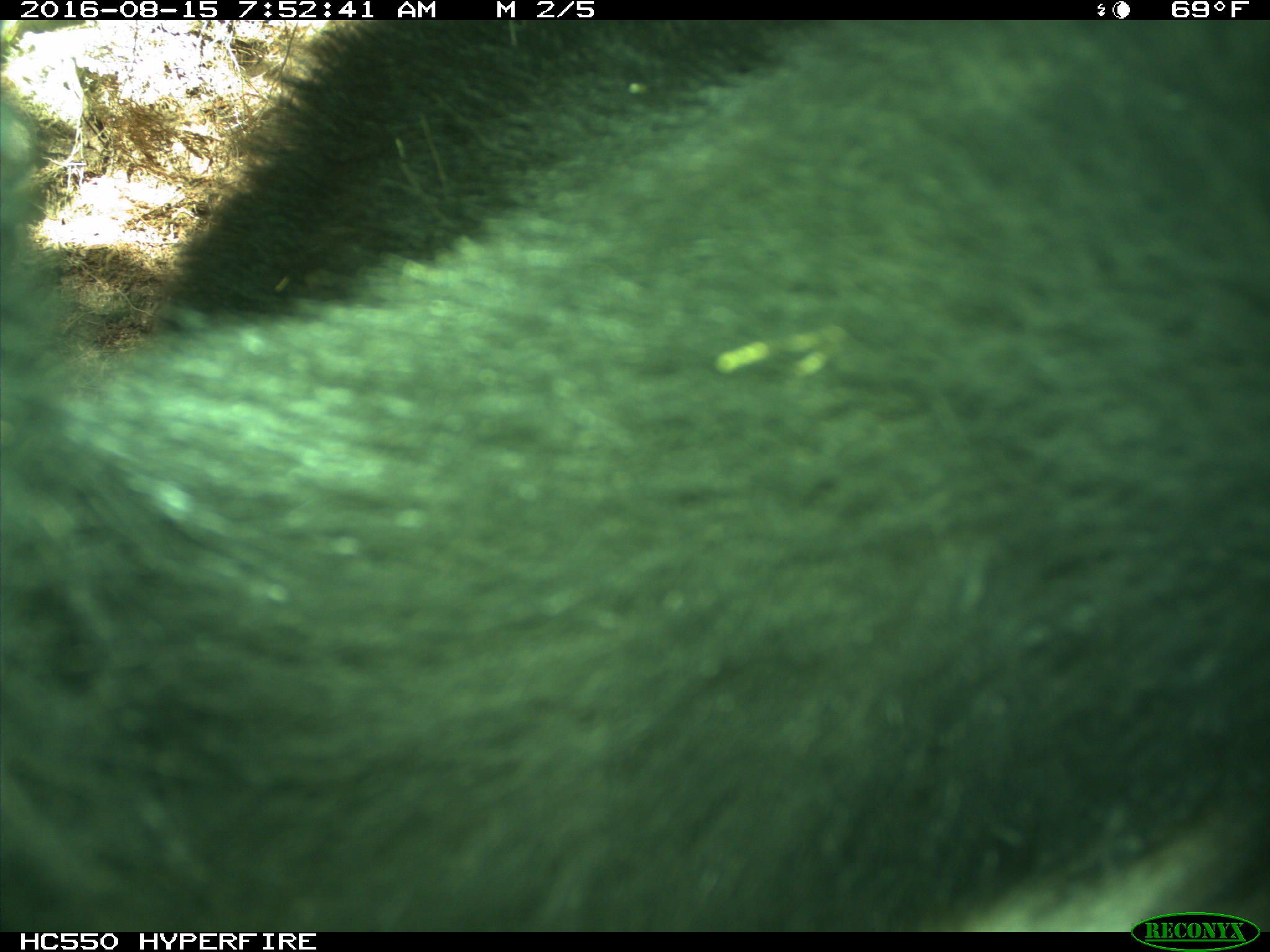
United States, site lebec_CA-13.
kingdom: Animalia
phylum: Chordata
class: Mammalia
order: Carnivora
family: Ursidae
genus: Ursus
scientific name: Ursus americanus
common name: american black bear